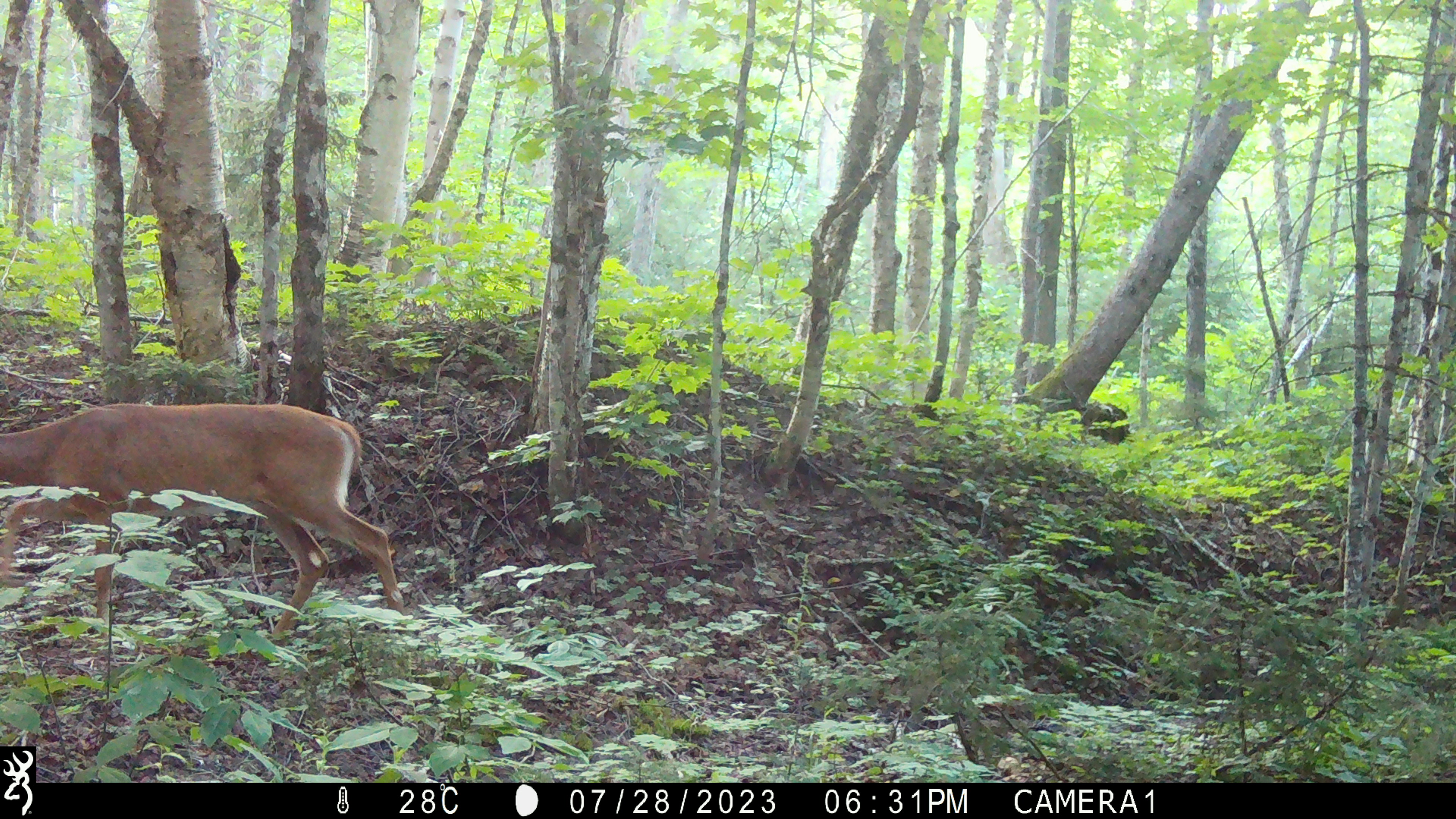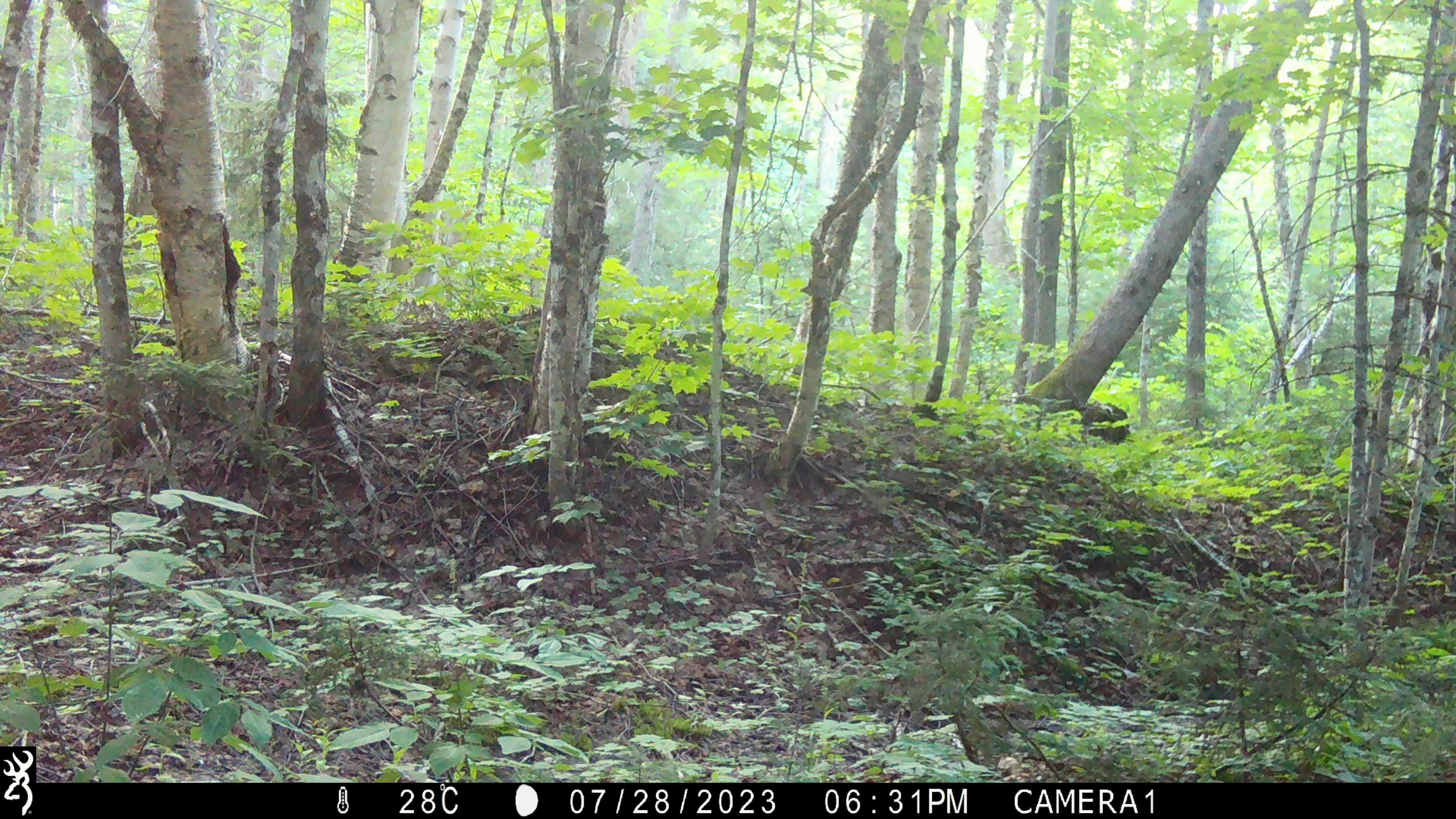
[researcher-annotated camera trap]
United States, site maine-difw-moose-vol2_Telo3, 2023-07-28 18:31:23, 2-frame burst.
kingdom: Animalia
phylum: Chordata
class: Mammalia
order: Artiodactyla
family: Cervidae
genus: Odocoileus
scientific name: Odocoileus virginianus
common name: white-tailed deer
White-tailed deer (Odocoileus virginianus).